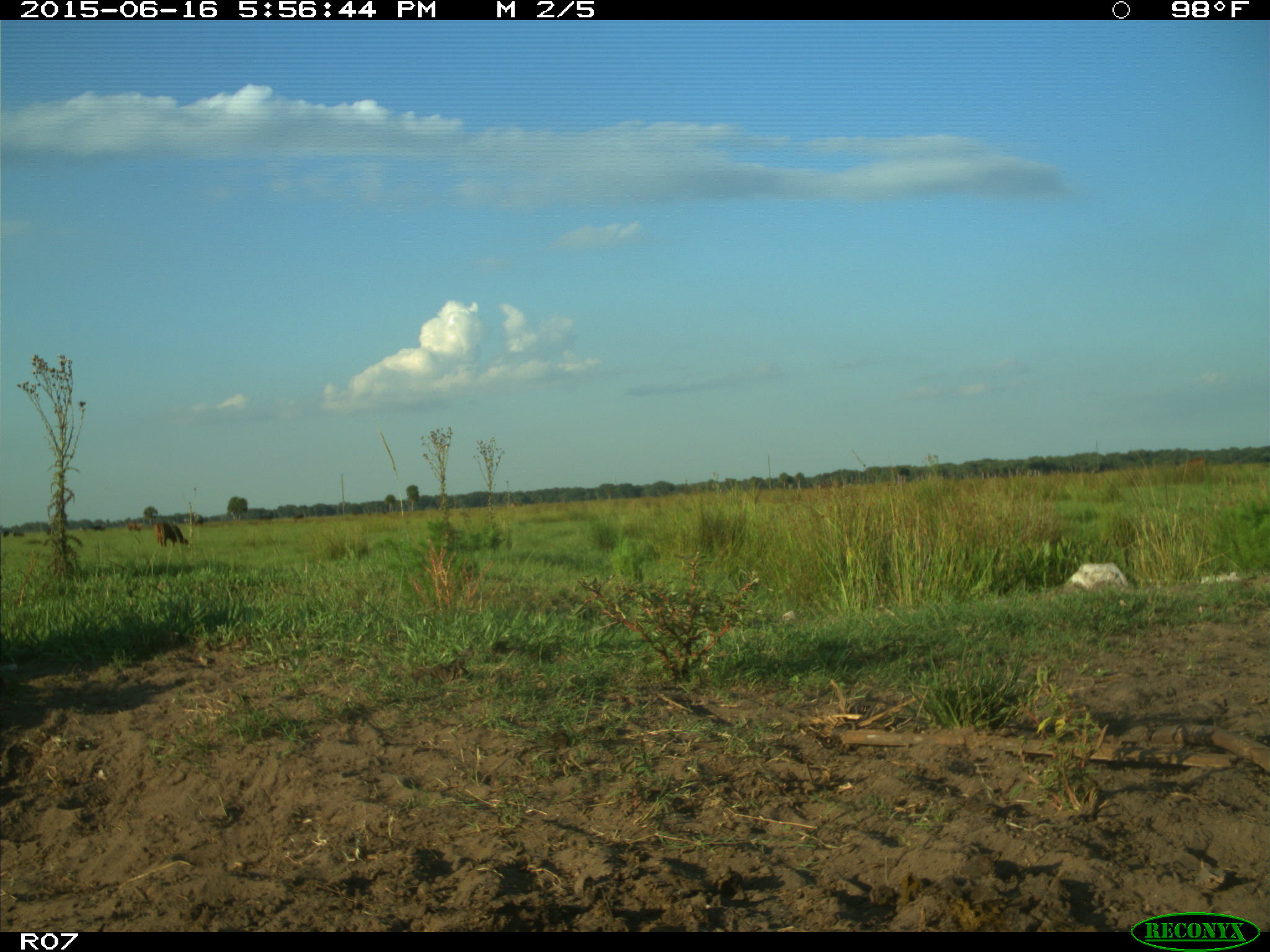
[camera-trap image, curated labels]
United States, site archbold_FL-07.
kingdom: Animalia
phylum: Chordata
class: Mammalia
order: Artiodactyla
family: Bovidae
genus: Bos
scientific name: Bos taurus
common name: domestic cow